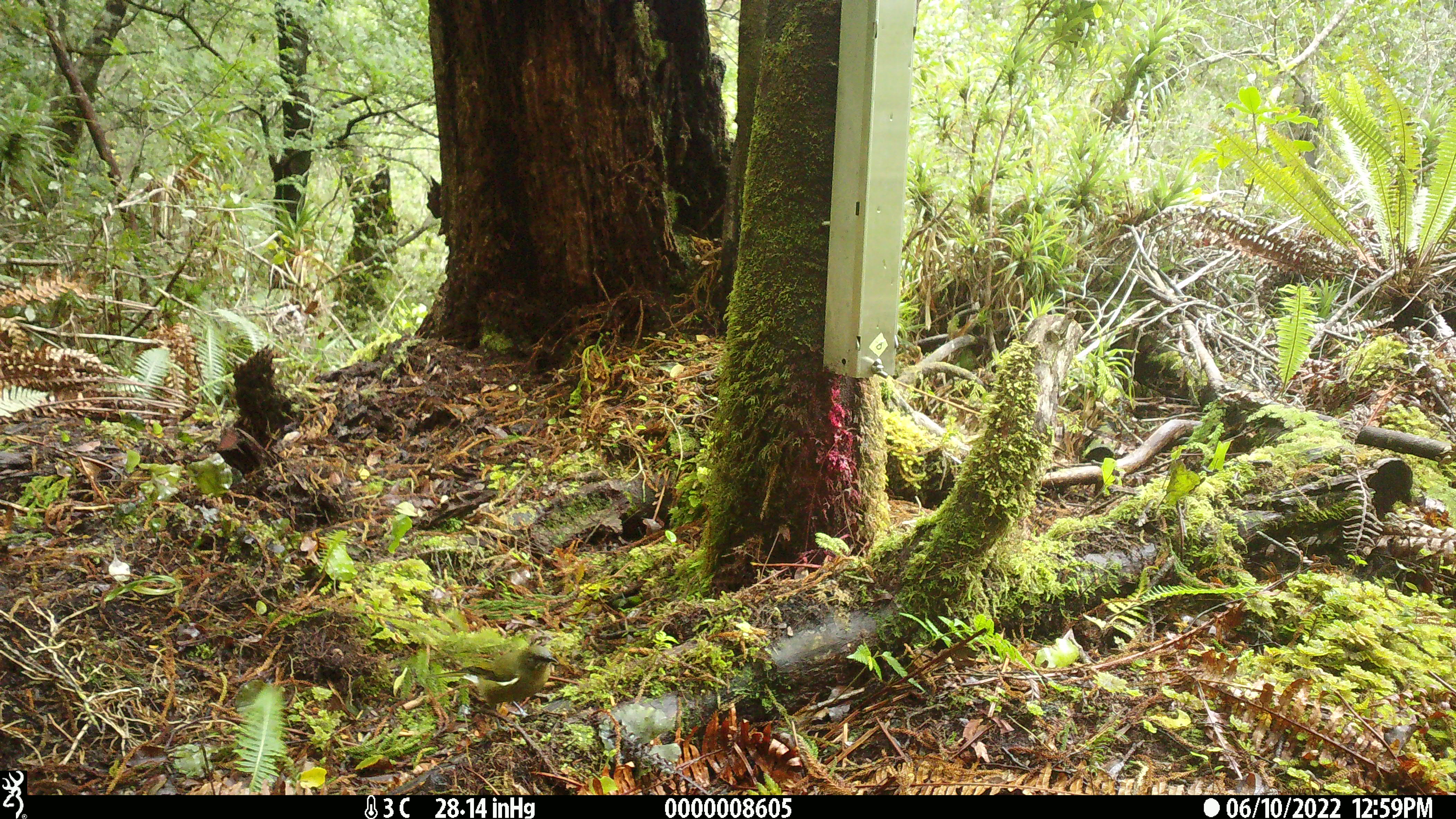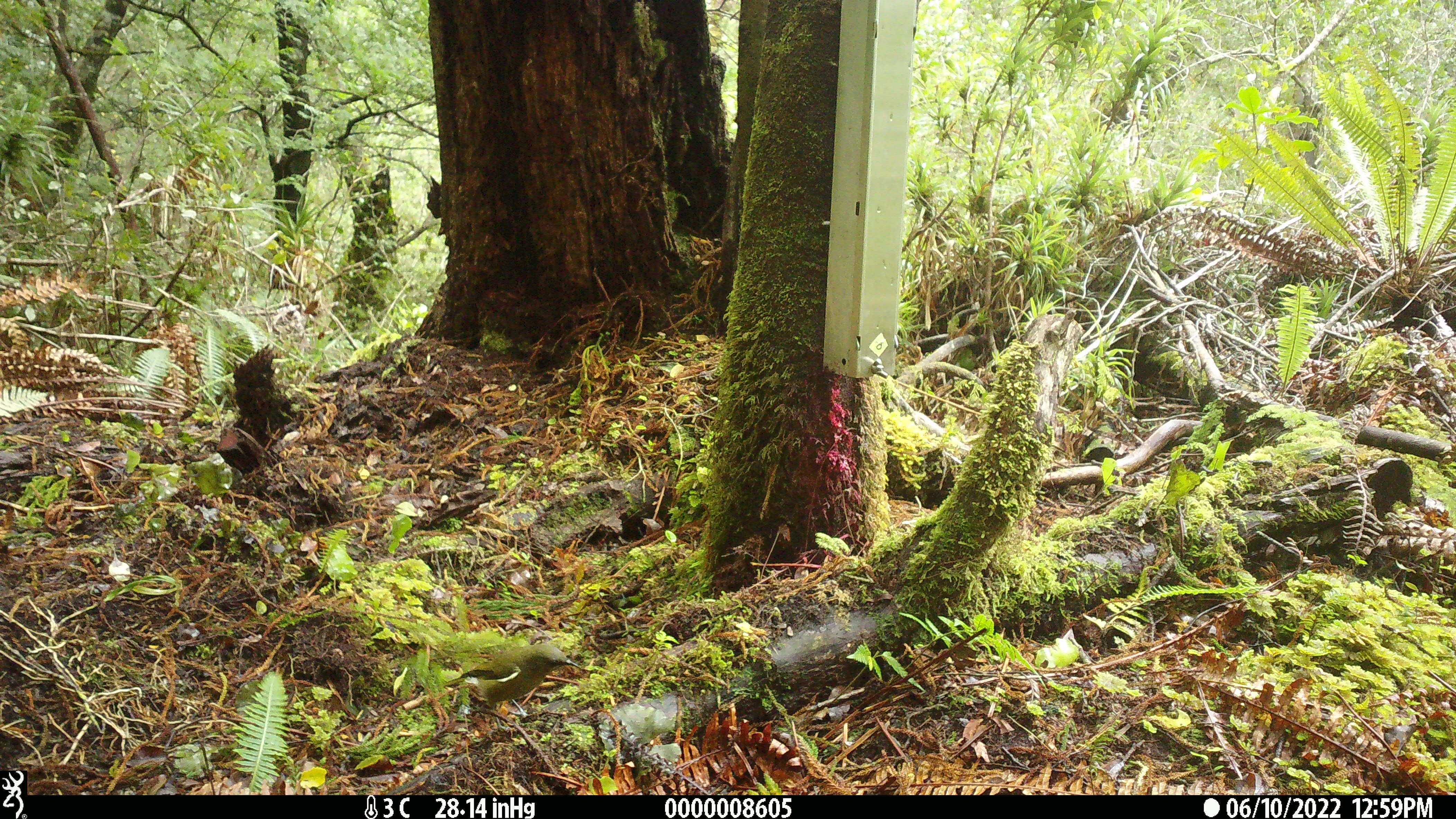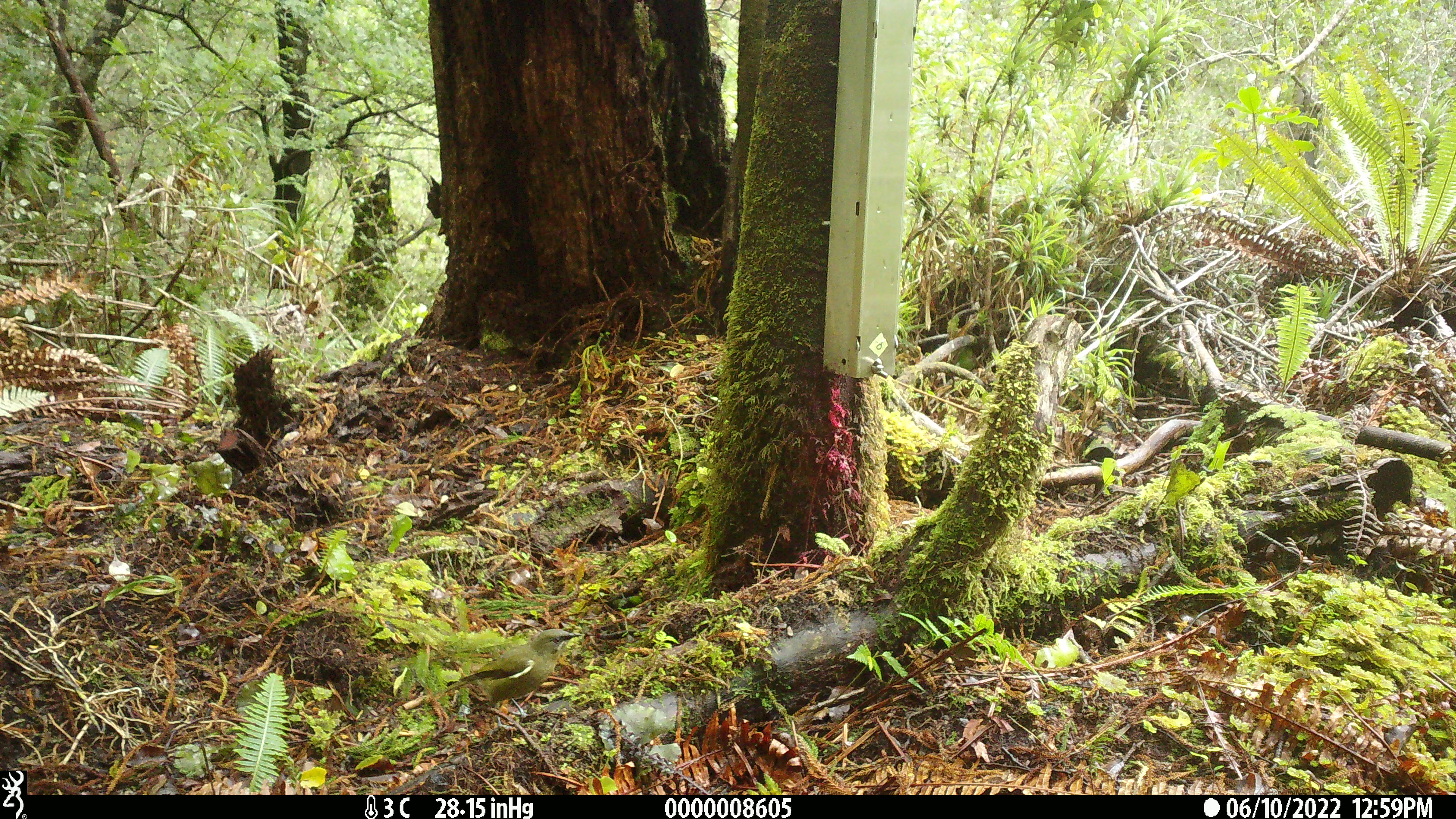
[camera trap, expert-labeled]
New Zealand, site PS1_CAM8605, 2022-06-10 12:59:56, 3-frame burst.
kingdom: Animalia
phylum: Chordata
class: Aves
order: Passeriformes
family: Meliphagidae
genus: Anthornis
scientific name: Anthornis melanura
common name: new zealand bellbird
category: bellbird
Bellbird (new zealand bellbird) (Anthornis melanura).